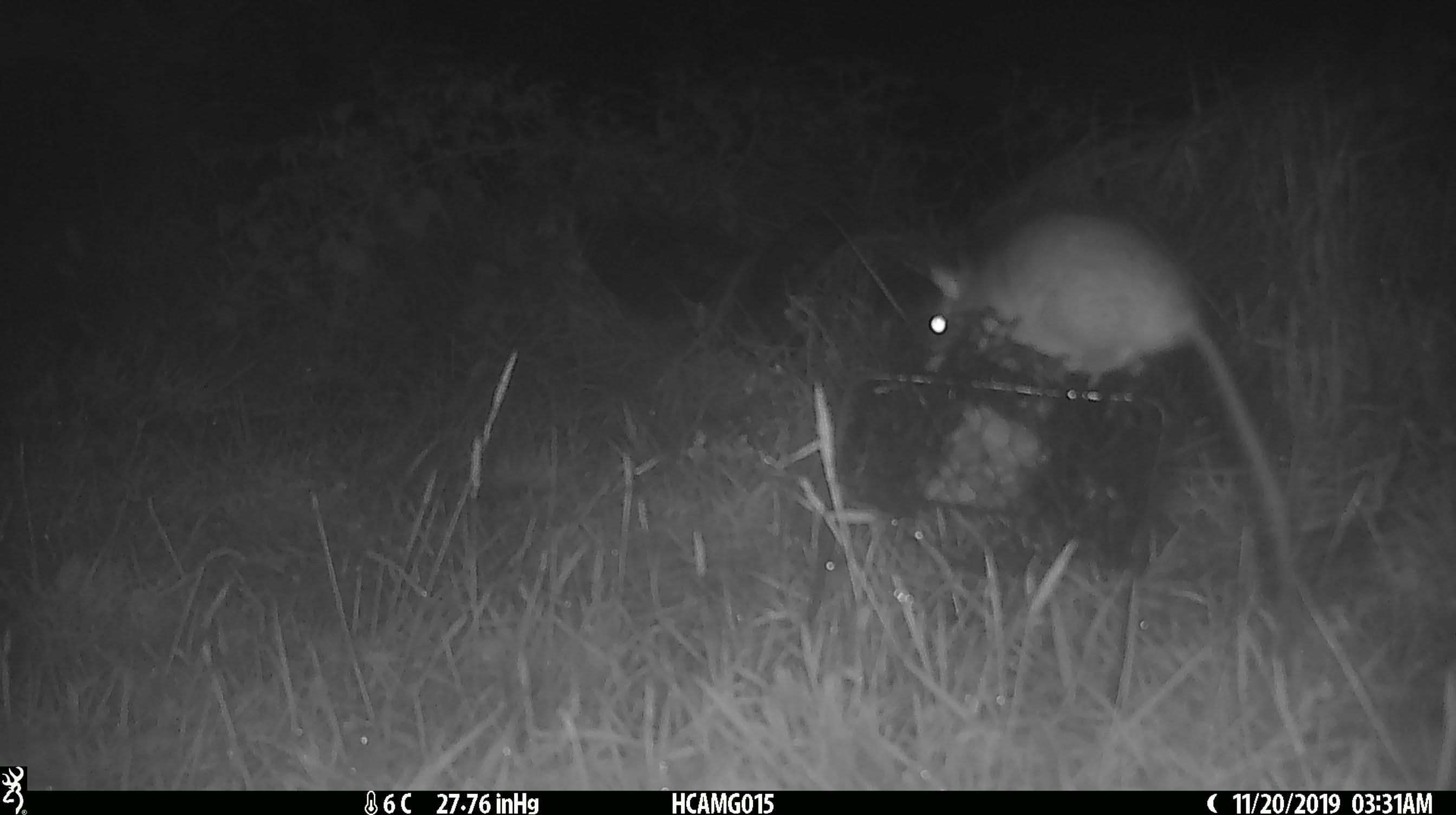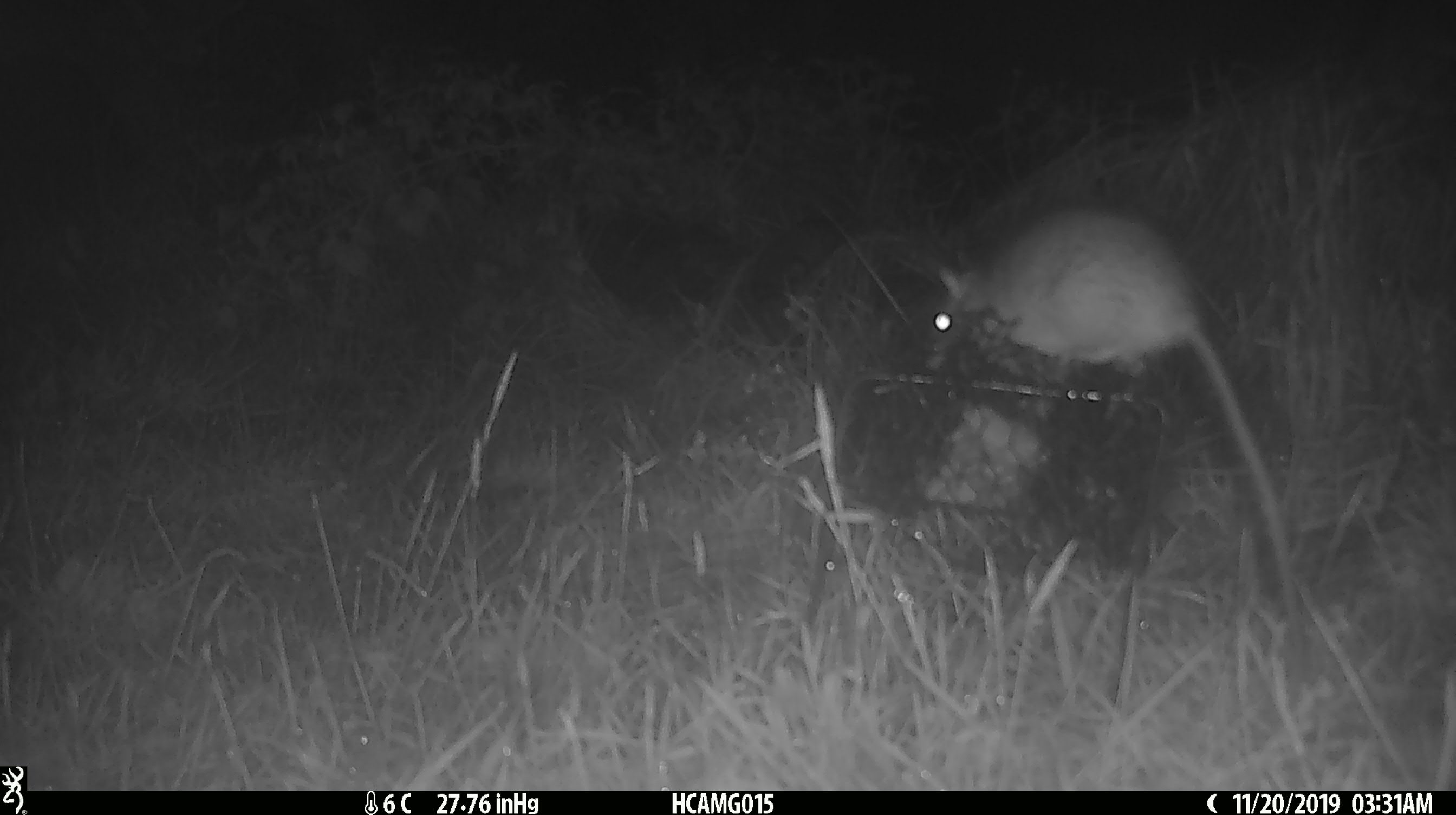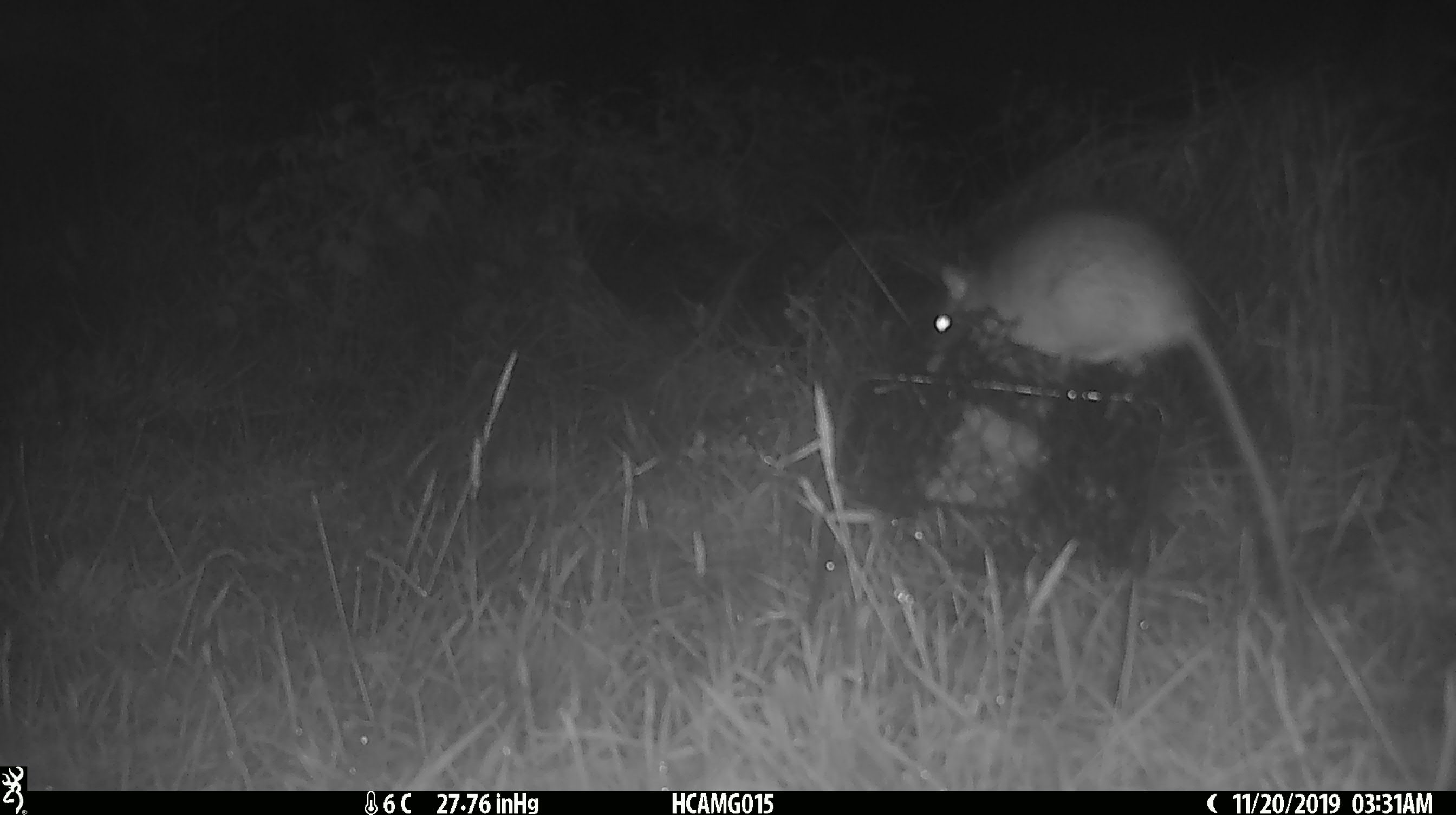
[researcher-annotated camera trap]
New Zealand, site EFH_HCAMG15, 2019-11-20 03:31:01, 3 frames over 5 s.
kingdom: Animalia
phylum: Chordata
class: Mammalia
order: Rodentia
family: Muridae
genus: Rattus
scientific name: Rattus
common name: rat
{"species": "rat (Rattus)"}